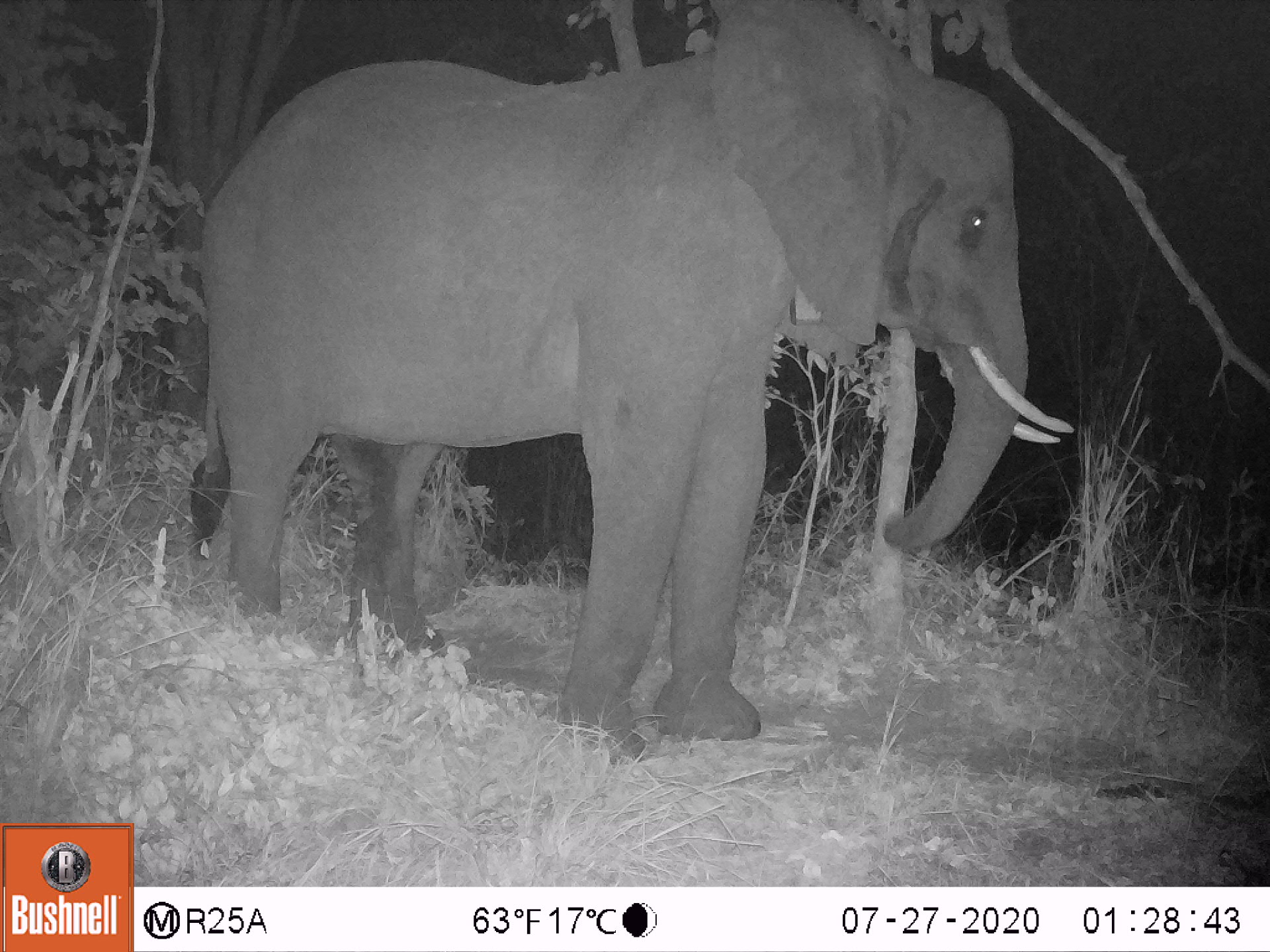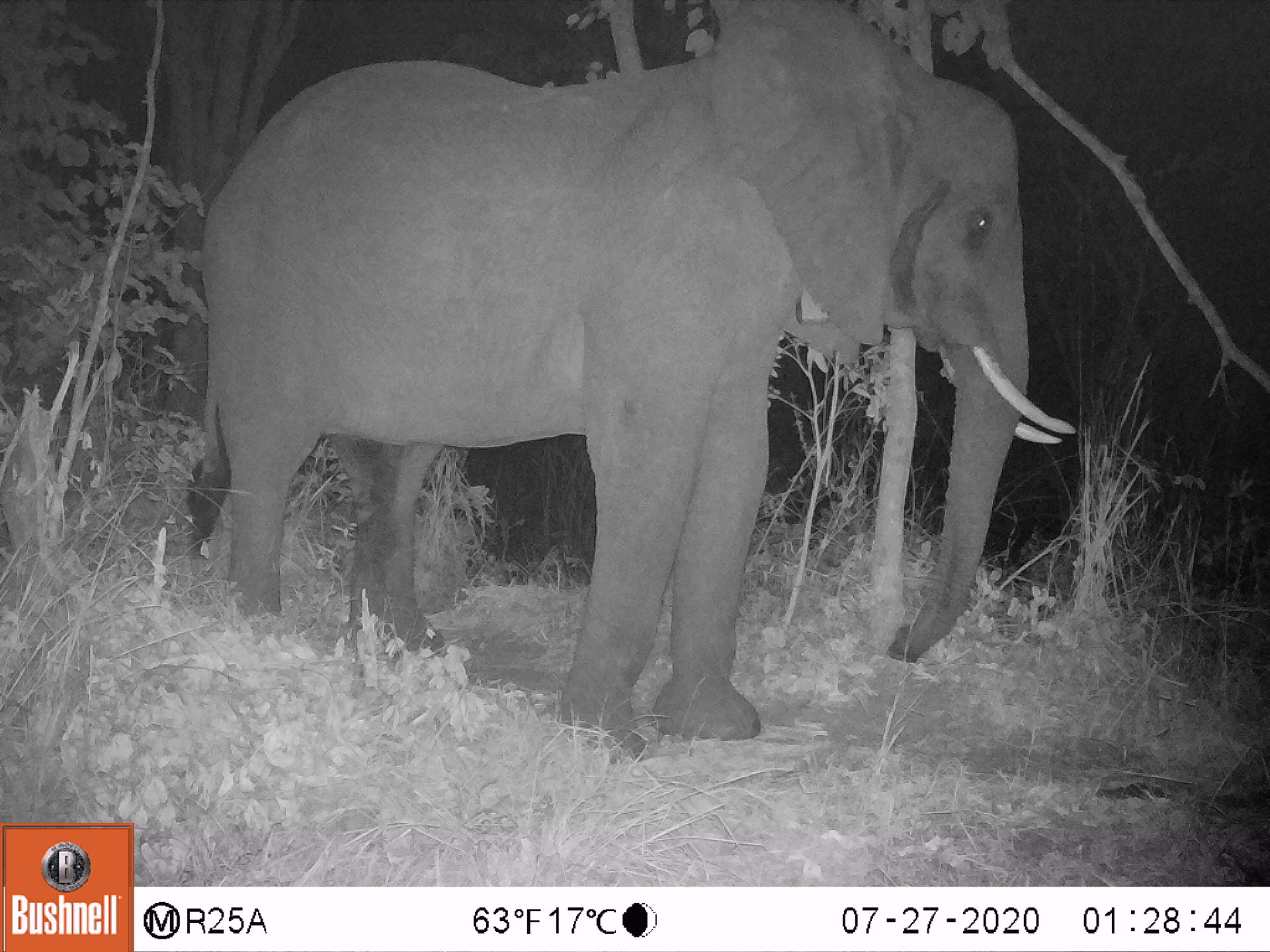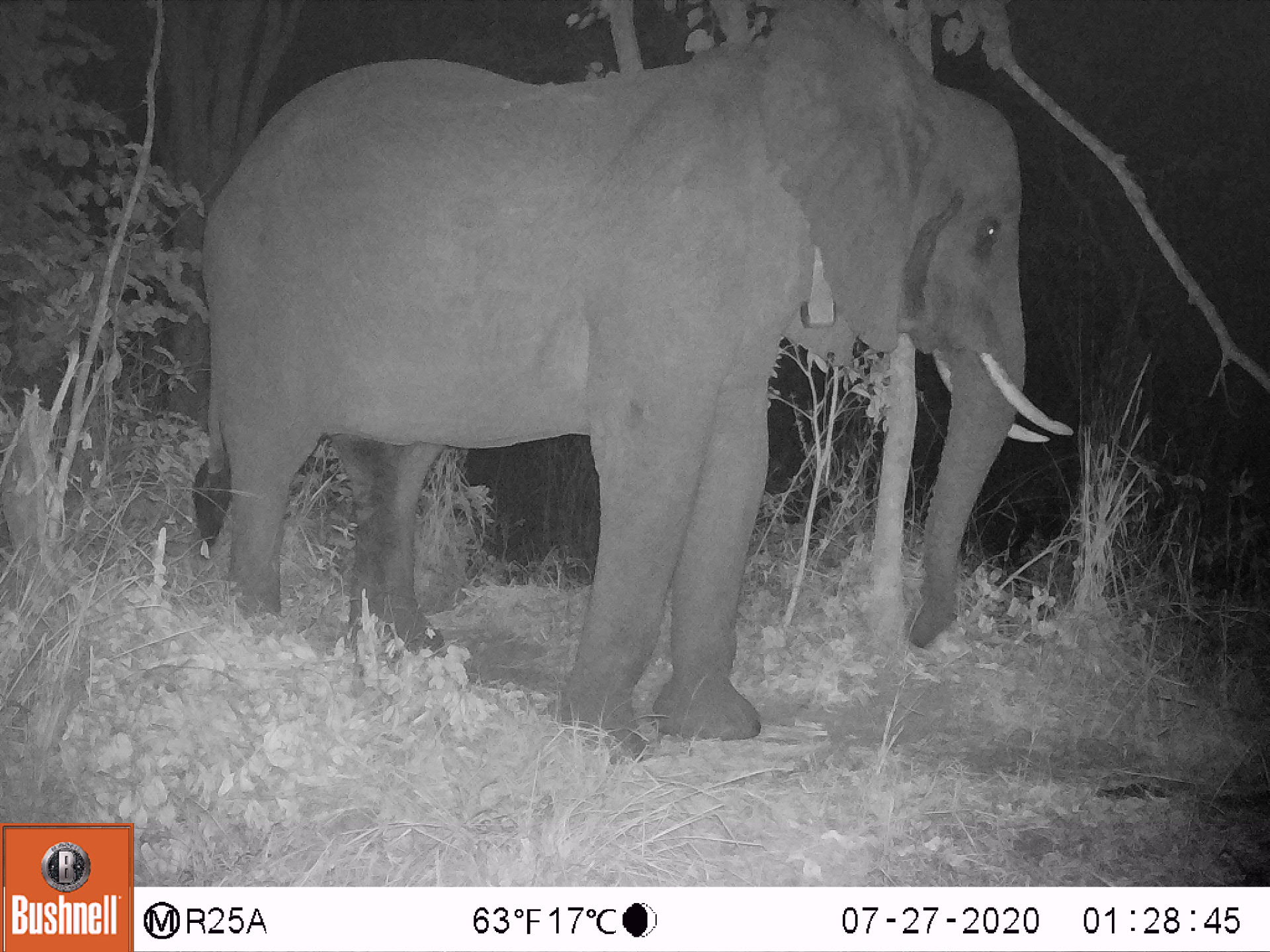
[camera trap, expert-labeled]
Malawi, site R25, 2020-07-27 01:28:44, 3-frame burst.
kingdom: Animalia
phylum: Chordata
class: Mammalia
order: Proboscidea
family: Elephantidae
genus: Loxodonta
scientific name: Loxodonta africana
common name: african savanna elephant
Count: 1.